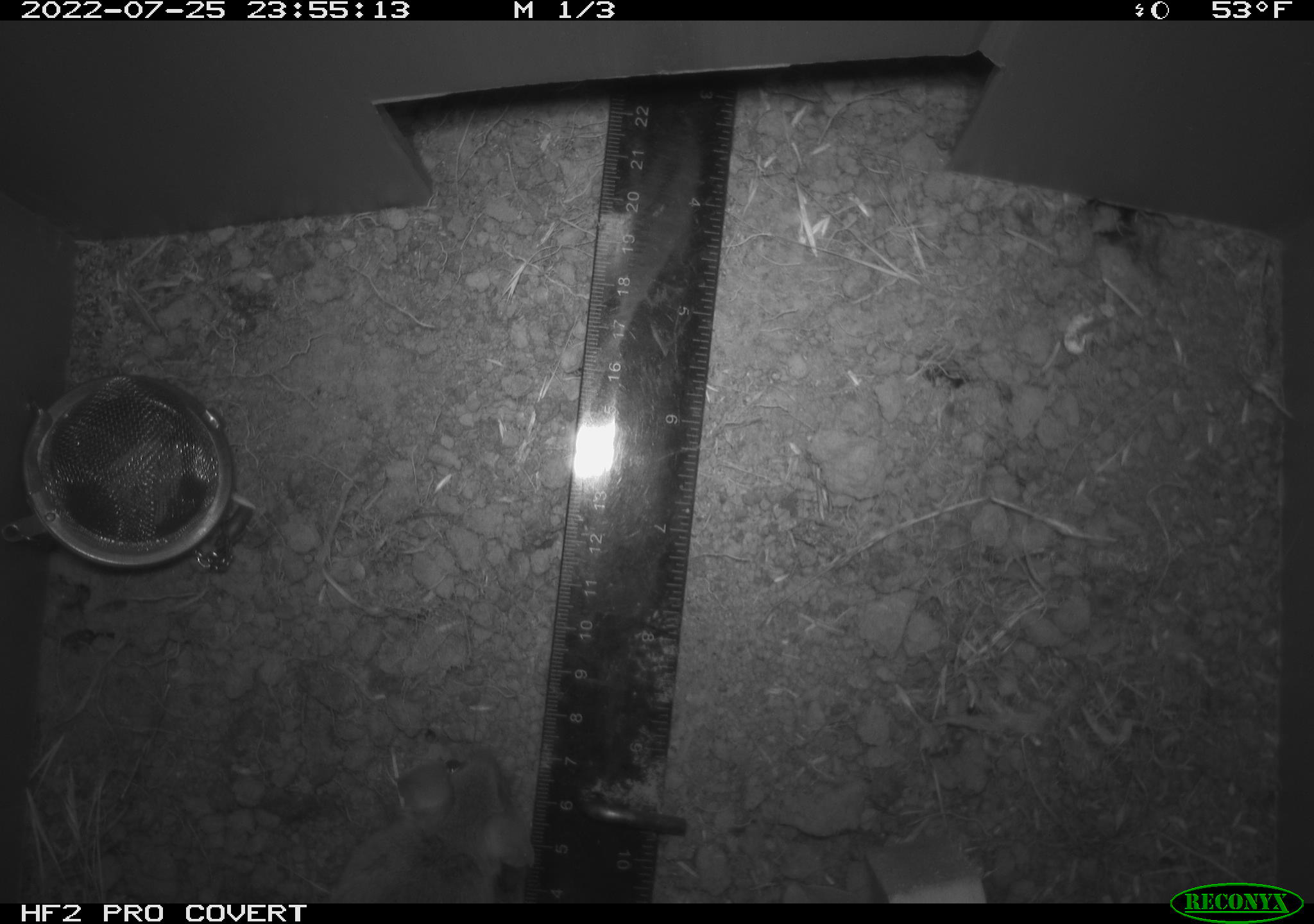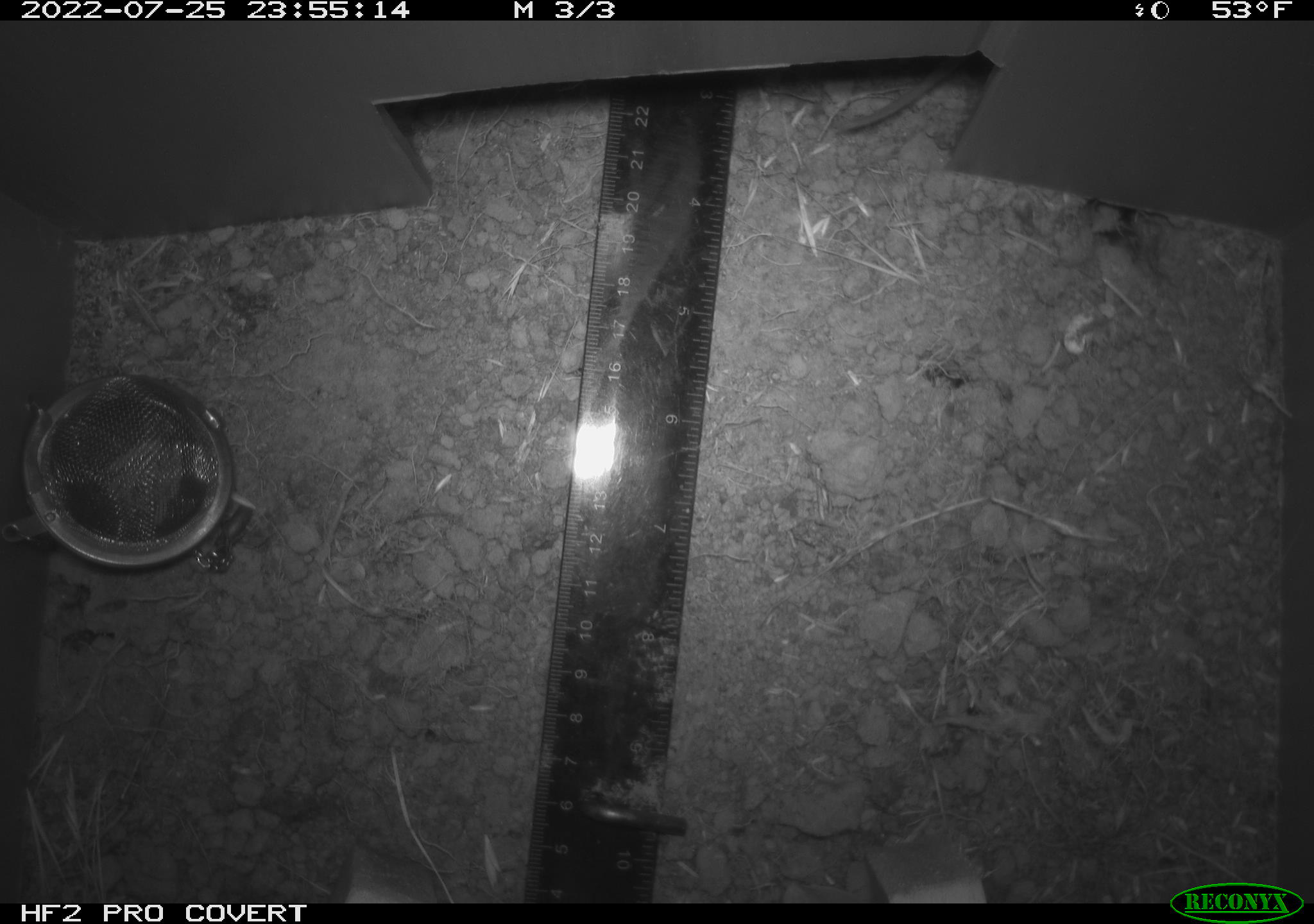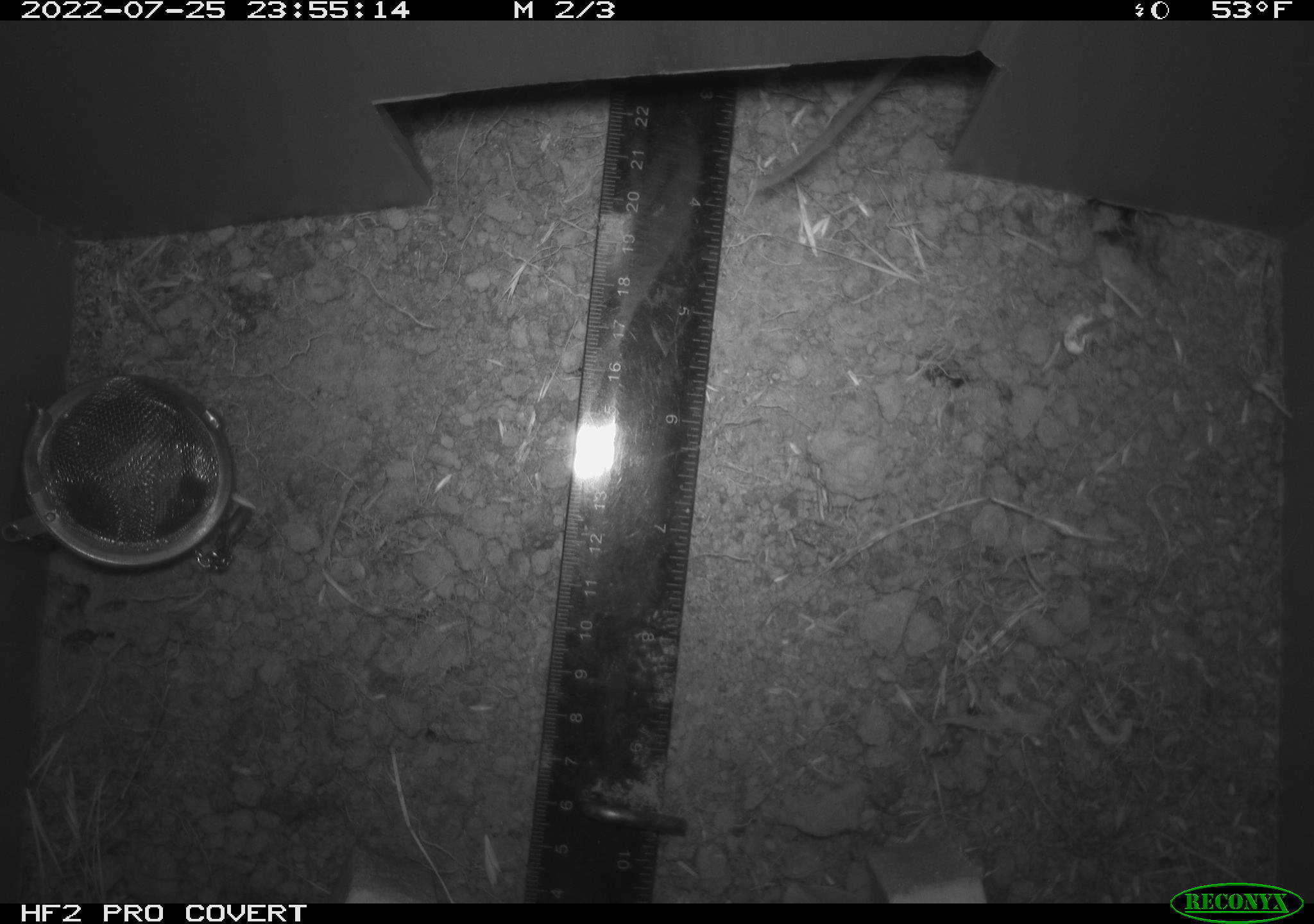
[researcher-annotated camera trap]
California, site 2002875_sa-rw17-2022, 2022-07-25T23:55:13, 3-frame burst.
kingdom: Animalia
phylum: Chordata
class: Mammalia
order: Rodentia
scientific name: Rodentia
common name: mouse species